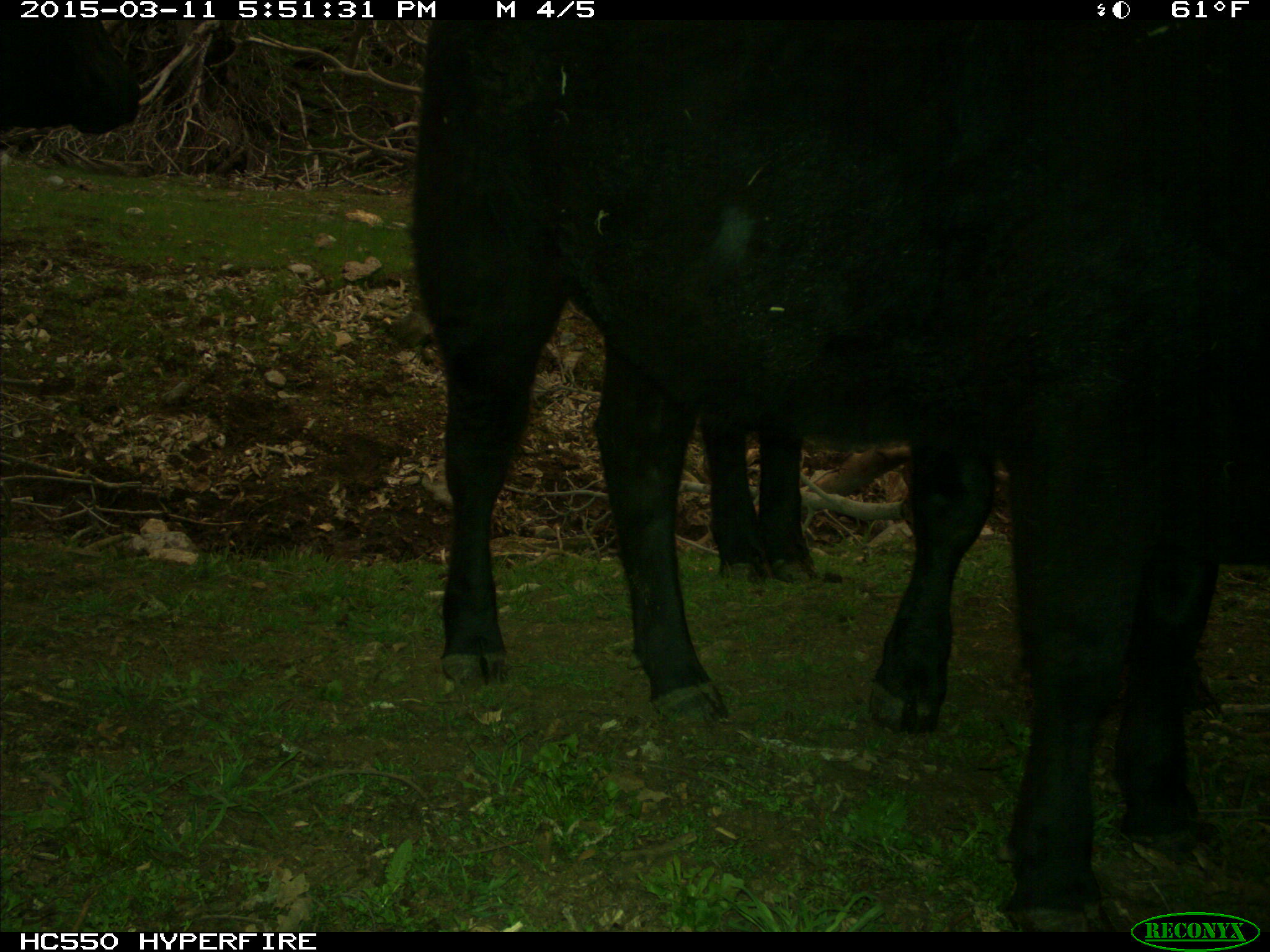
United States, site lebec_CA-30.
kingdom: Animalia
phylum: Chordata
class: Mammalia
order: Artiodactyla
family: Bovidae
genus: Bos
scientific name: Bos taurus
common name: domestic cow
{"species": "Bos taurus (domestic cow)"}